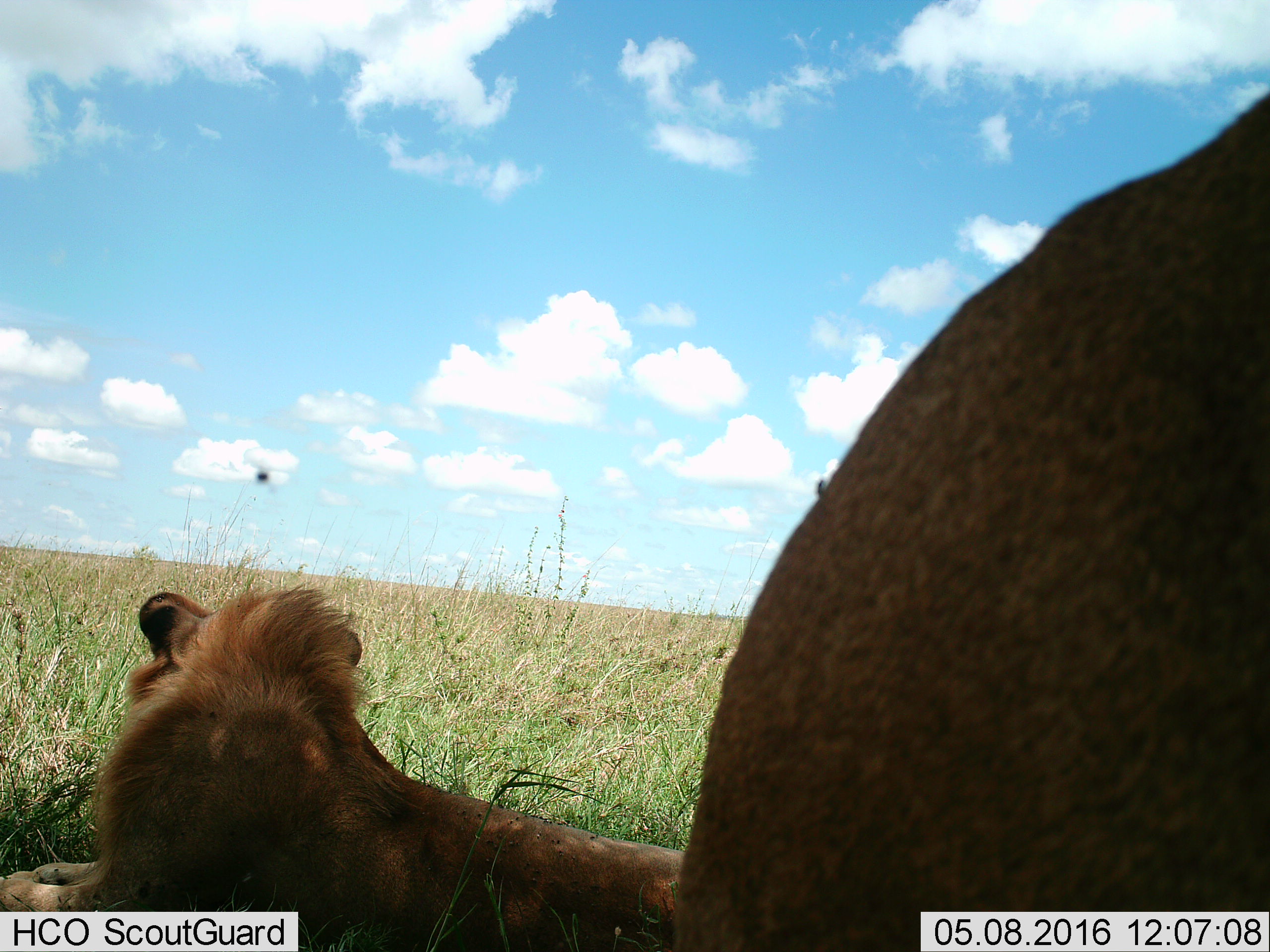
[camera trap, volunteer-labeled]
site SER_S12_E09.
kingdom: Animalia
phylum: Chordata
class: Mammalia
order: Carnivora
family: Felidae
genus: Panthera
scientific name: Panthera leo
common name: lion male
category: lionmale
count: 2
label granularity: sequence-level